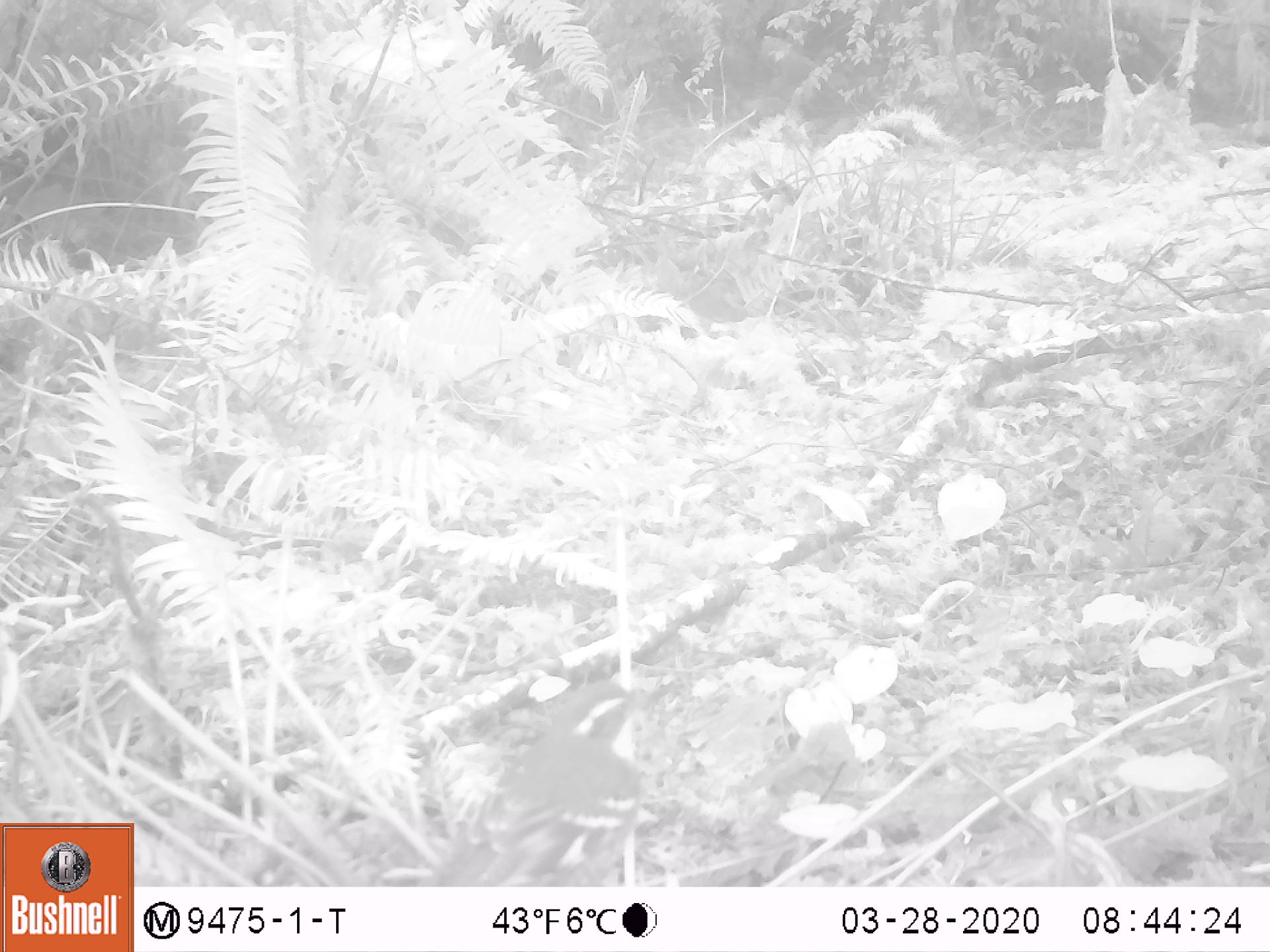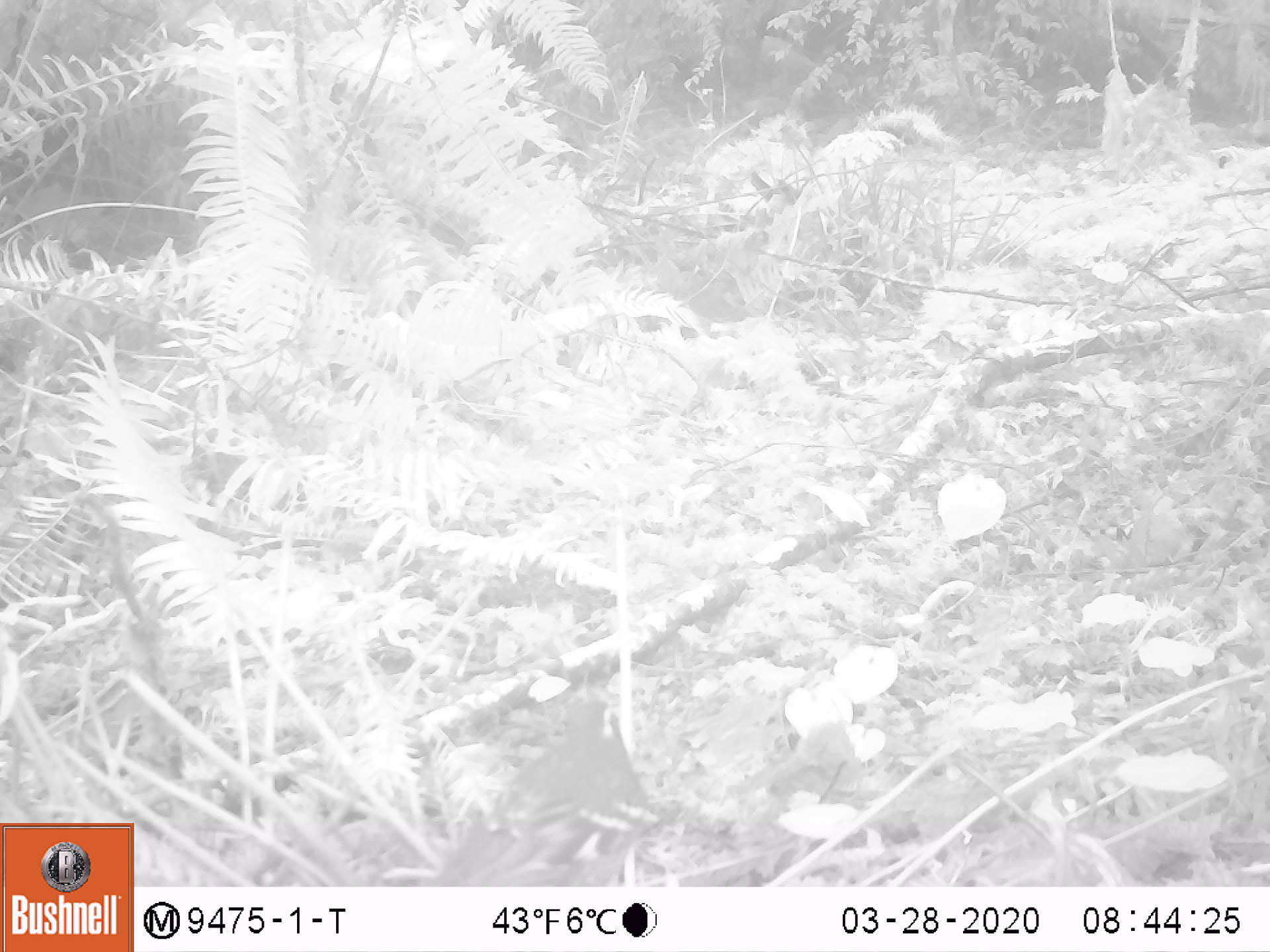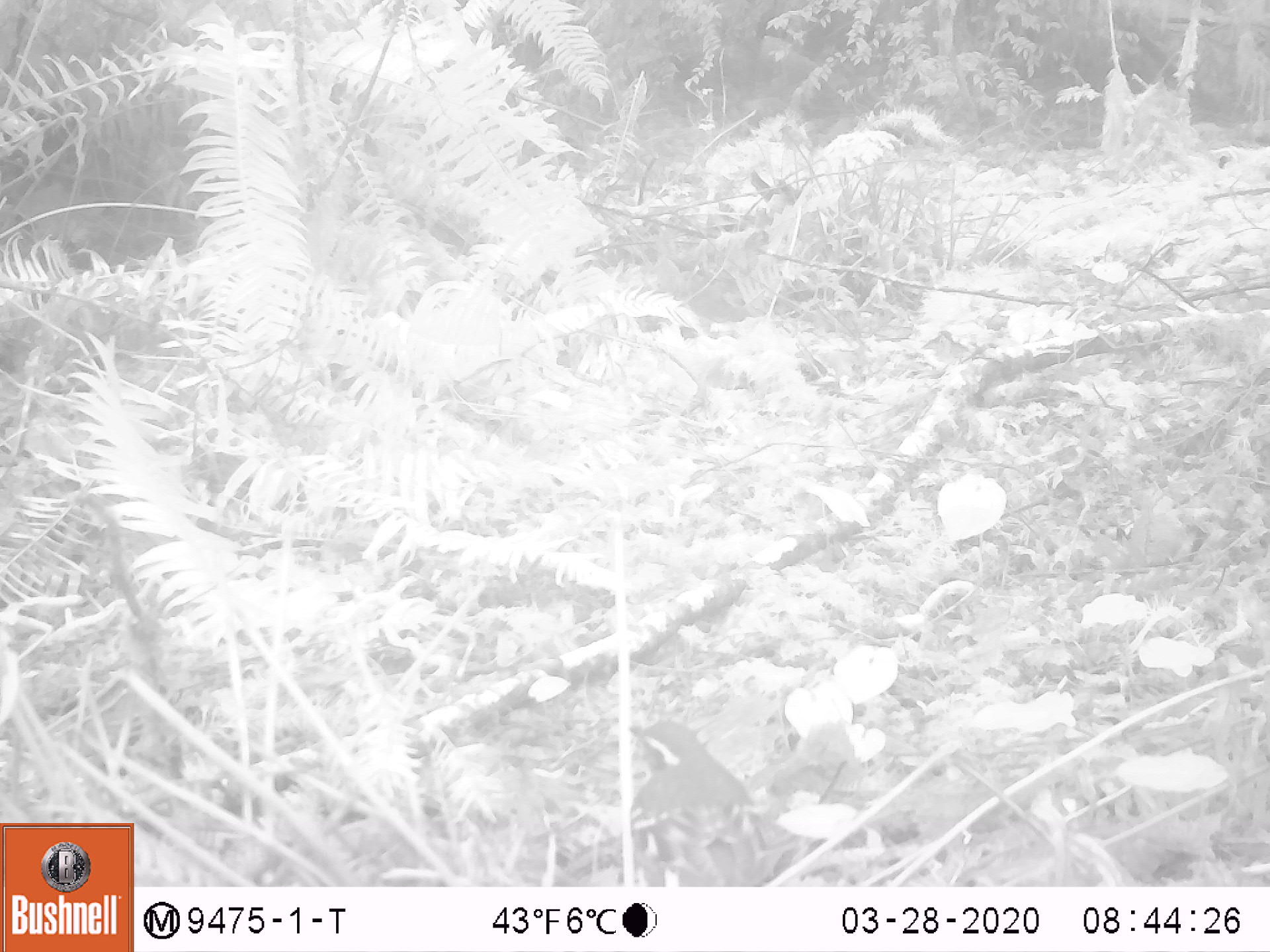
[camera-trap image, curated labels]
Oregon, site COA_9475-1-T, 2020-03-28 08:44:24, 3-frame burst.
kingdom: Animalia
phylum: Chordata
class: Aves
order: Passeriformes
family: Turdidae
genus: Ixoreus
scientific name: Ixoreus naevius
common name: varied thrush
Varied thrush (Ixoreus naevius).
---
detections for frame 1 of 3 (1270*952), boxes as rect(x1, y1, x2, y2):
varied thrush: rect(442, 684, 661, 882)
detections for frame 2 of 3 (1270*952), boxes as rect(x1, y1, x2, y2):
varied thrush: rect(431, 690, 664, 883)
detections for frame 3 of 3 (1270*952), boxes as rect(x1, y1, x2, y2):
varied thrush: rect(635, 712, 768, 884)